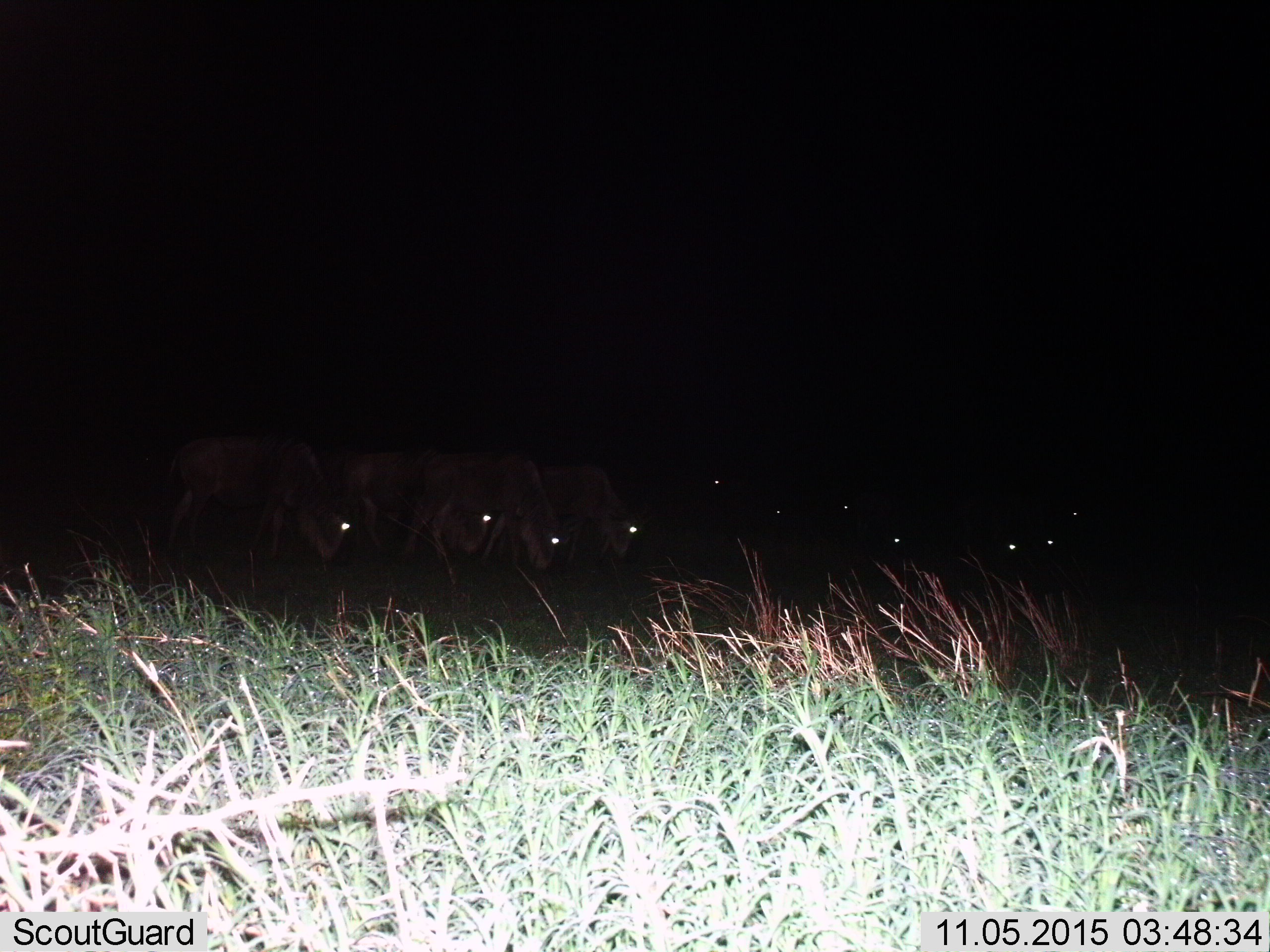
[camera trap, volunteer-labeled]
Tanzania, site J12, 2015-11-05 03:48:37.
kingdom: Animalia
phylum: Chordata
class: Mammalia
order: Artiodactyla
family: Bovidae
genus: Connochaetes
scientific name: Connochaetes taurinus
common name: blue wildebeest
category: wildebeest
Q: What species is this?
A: Wildebeest (blue wildebeest) (Connochaetes taurinus).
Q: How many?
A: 11-50.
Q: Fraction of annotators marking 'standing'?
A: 43%.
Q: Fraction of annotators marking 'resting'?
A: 0%.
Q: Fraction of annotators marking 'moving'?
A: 29%.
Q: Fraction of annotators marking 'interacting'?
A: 14%.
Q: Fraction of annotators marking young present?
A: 0%.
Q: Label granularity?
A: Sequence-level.